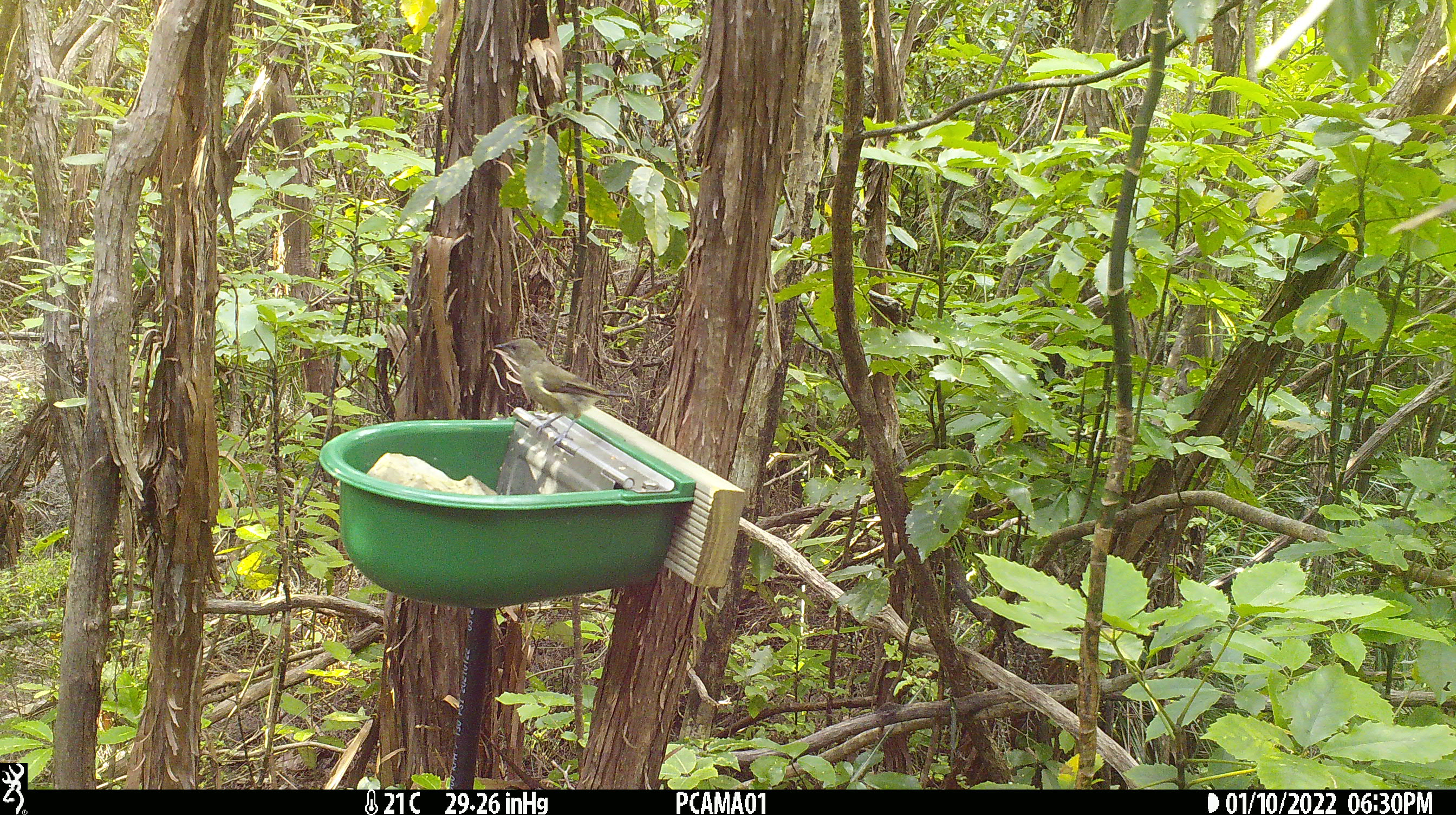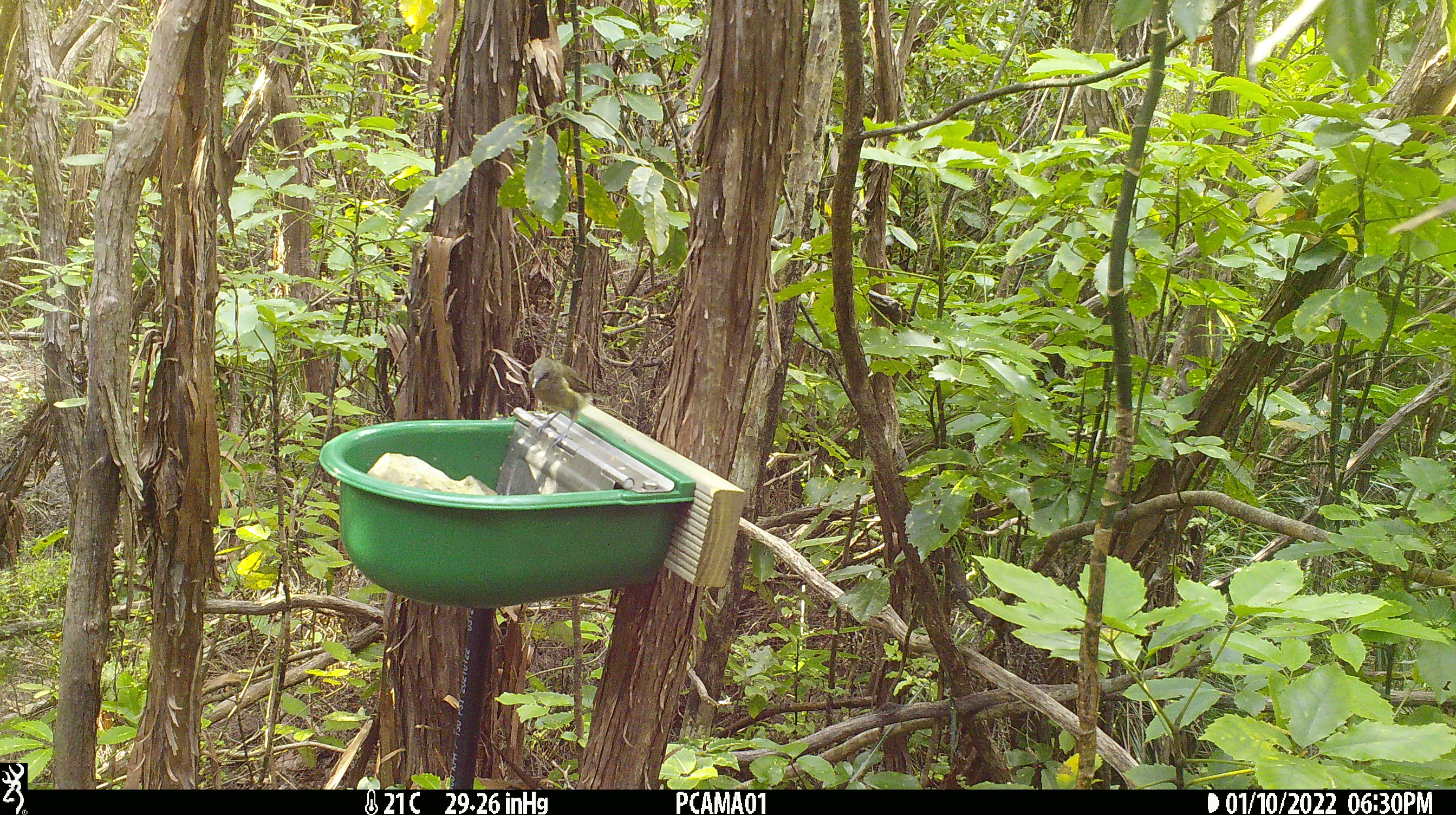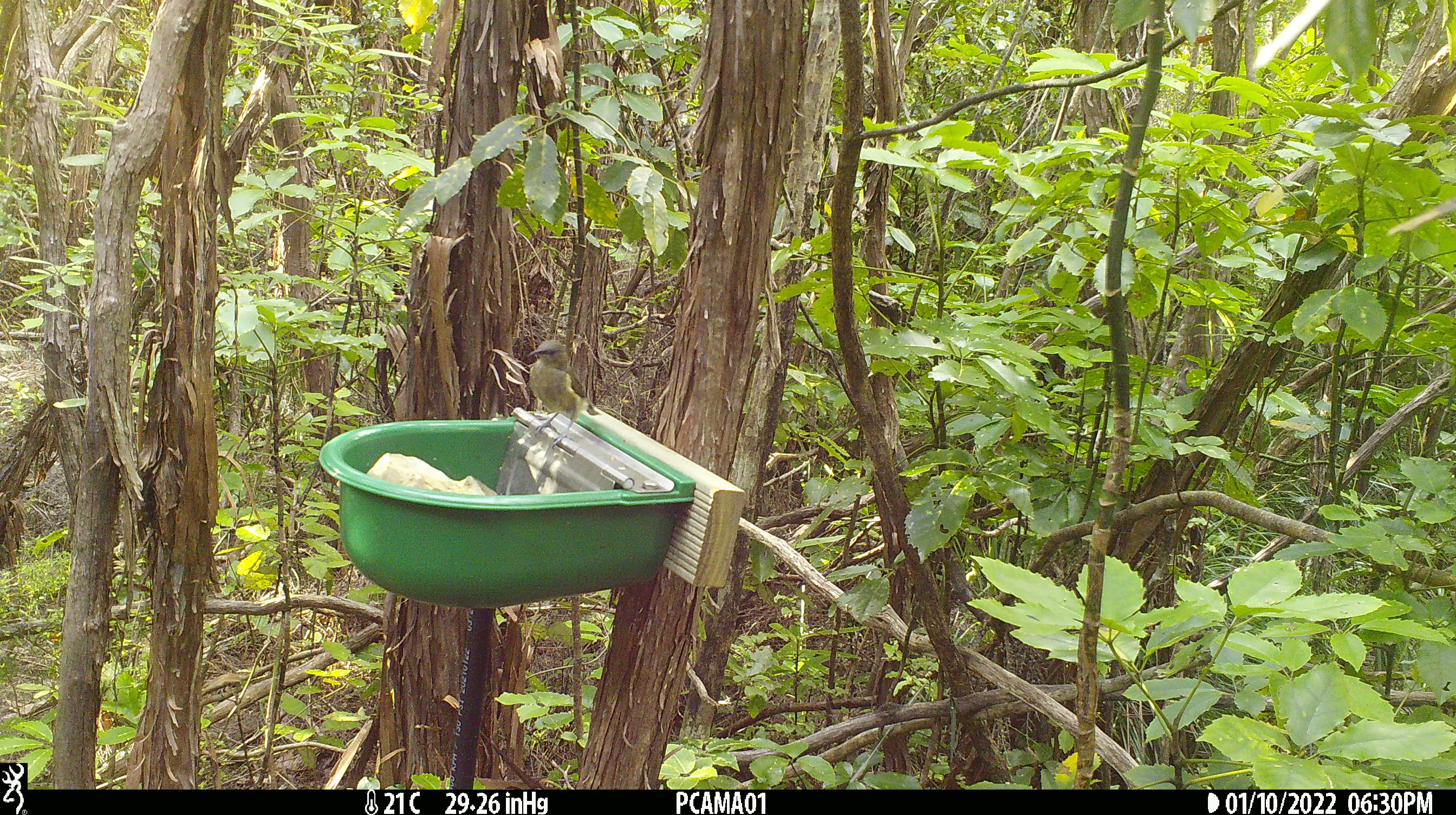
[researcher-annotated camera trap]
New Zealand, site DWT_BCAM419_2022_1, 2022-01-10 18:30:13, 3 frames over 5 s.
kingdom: Animalia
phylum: Chordata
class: Aves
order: Passeriformes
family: Meliphagidae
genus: Anthornis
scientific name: Anthornis melanura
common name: new zealand bellbird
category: bellbird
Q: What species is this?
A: Bellbird (new zealand bellbird) (Anthornis melanura).